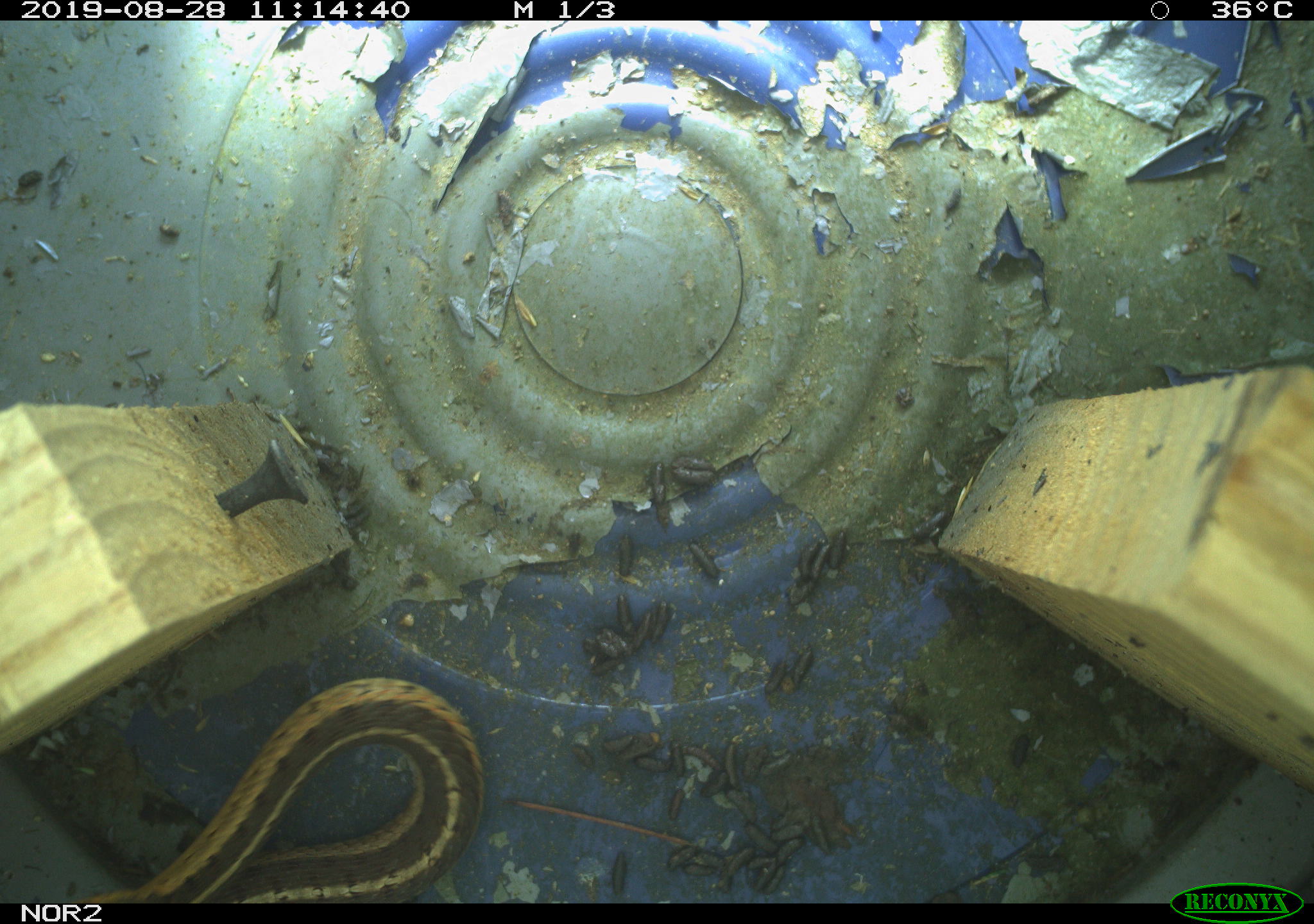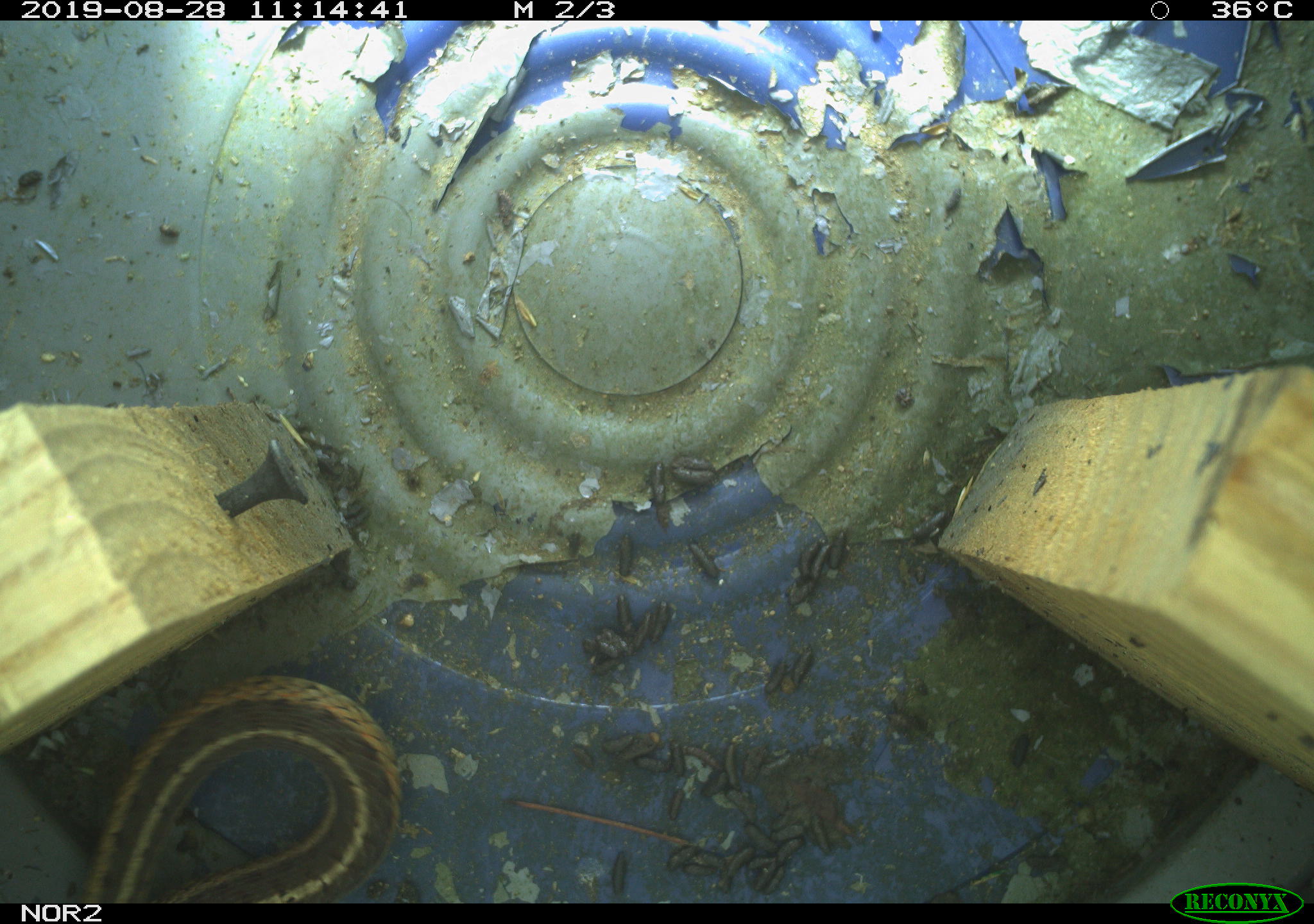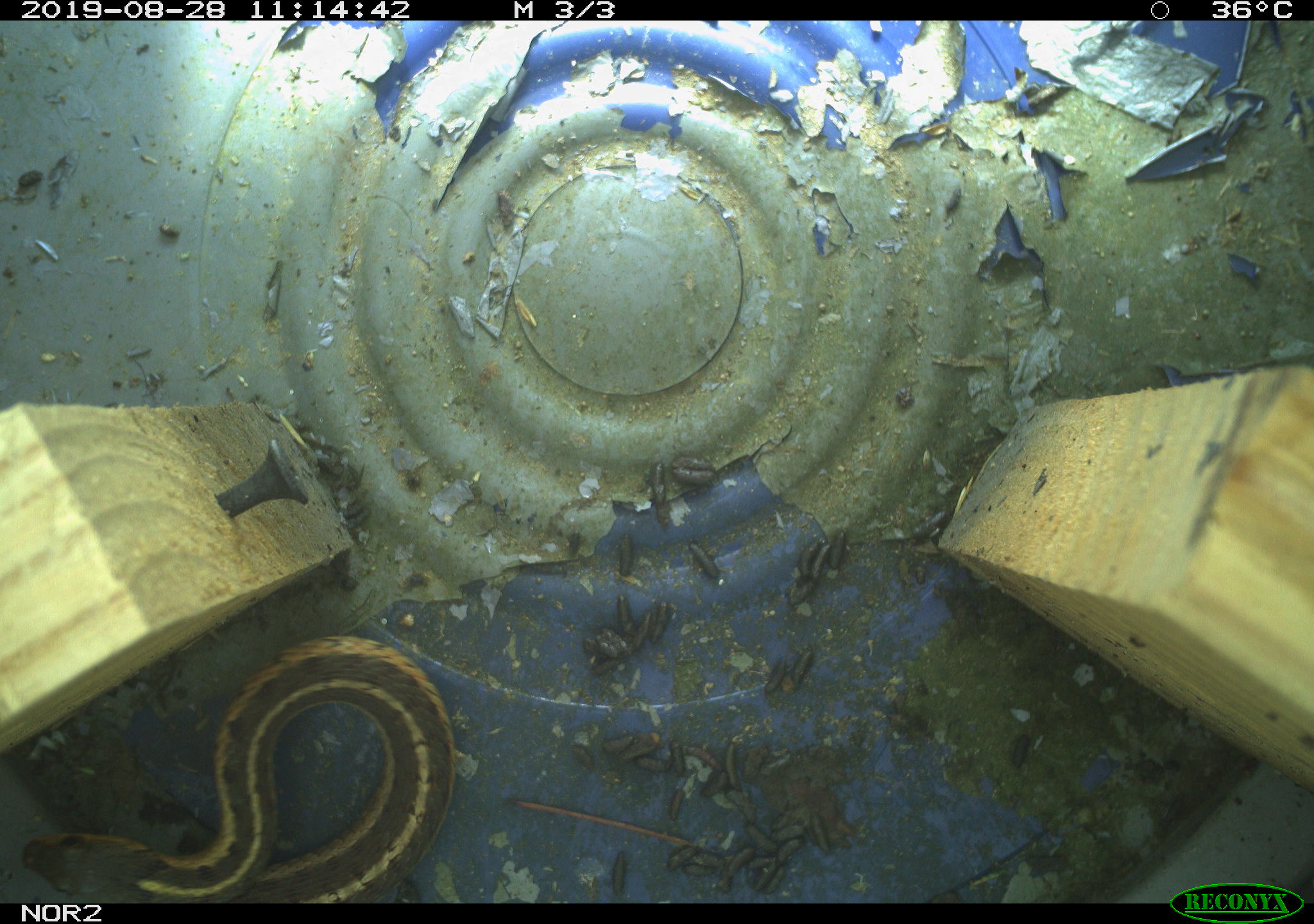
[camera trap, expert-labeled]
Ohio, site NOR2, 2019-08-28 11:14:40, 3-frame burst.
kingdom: Animalia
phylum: Chordata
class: Reptilia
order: Squamata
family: Colubridae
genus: Thamnophis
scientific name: Thamnophis sirtalis sirtalis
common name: eastern gartersnake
Eastern gartersnake (Thamnophis sirtalis sirtalis).